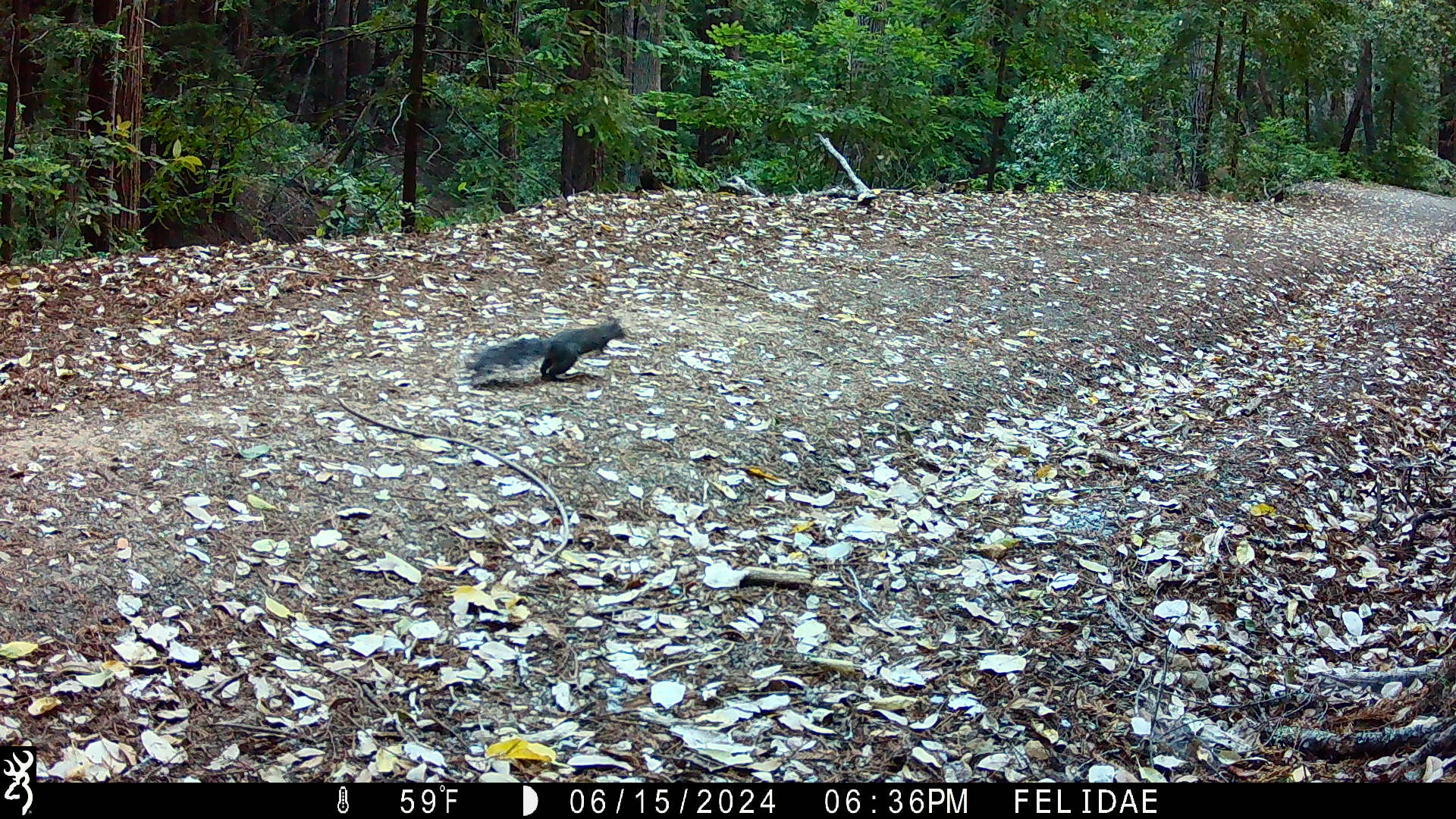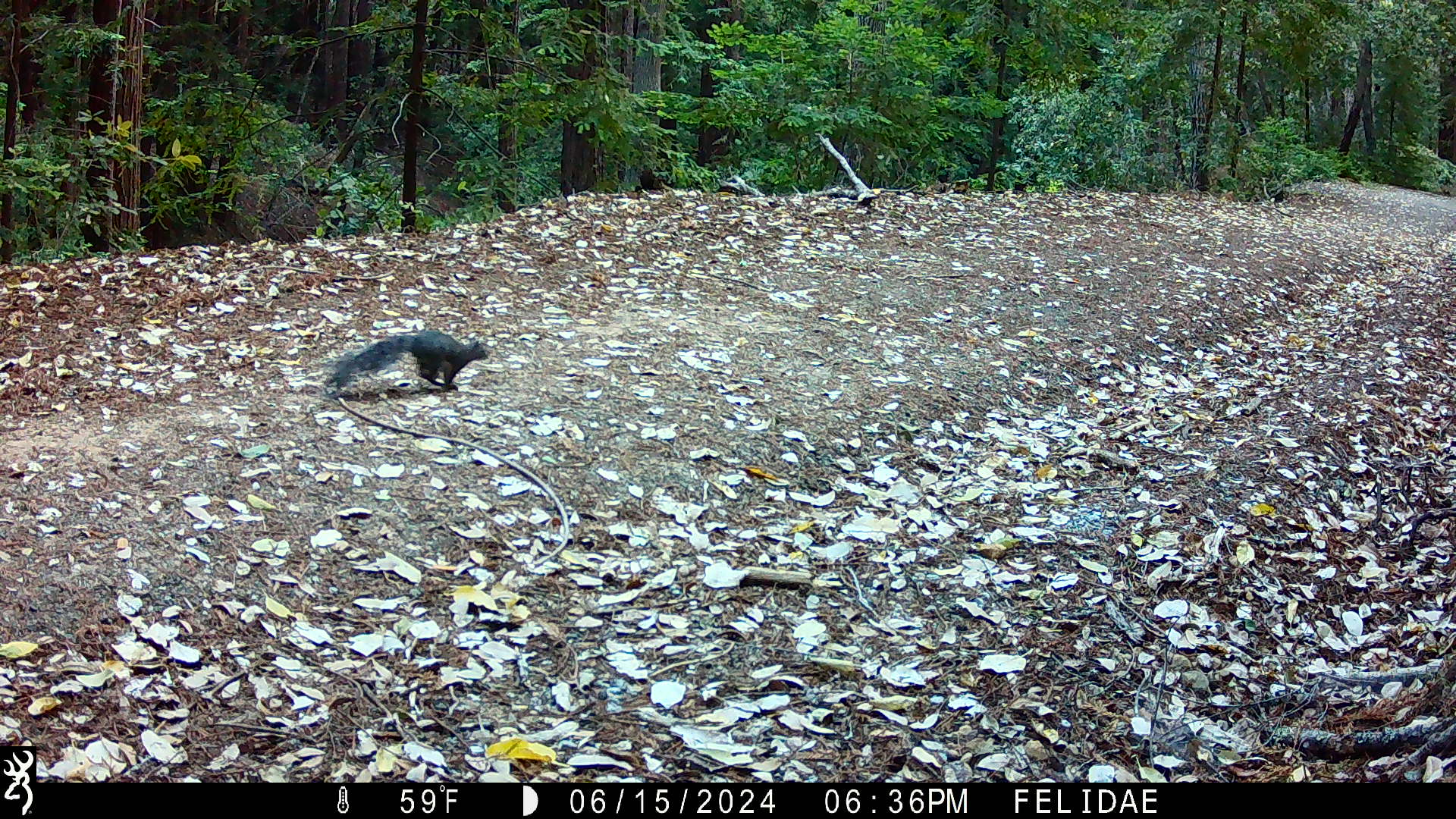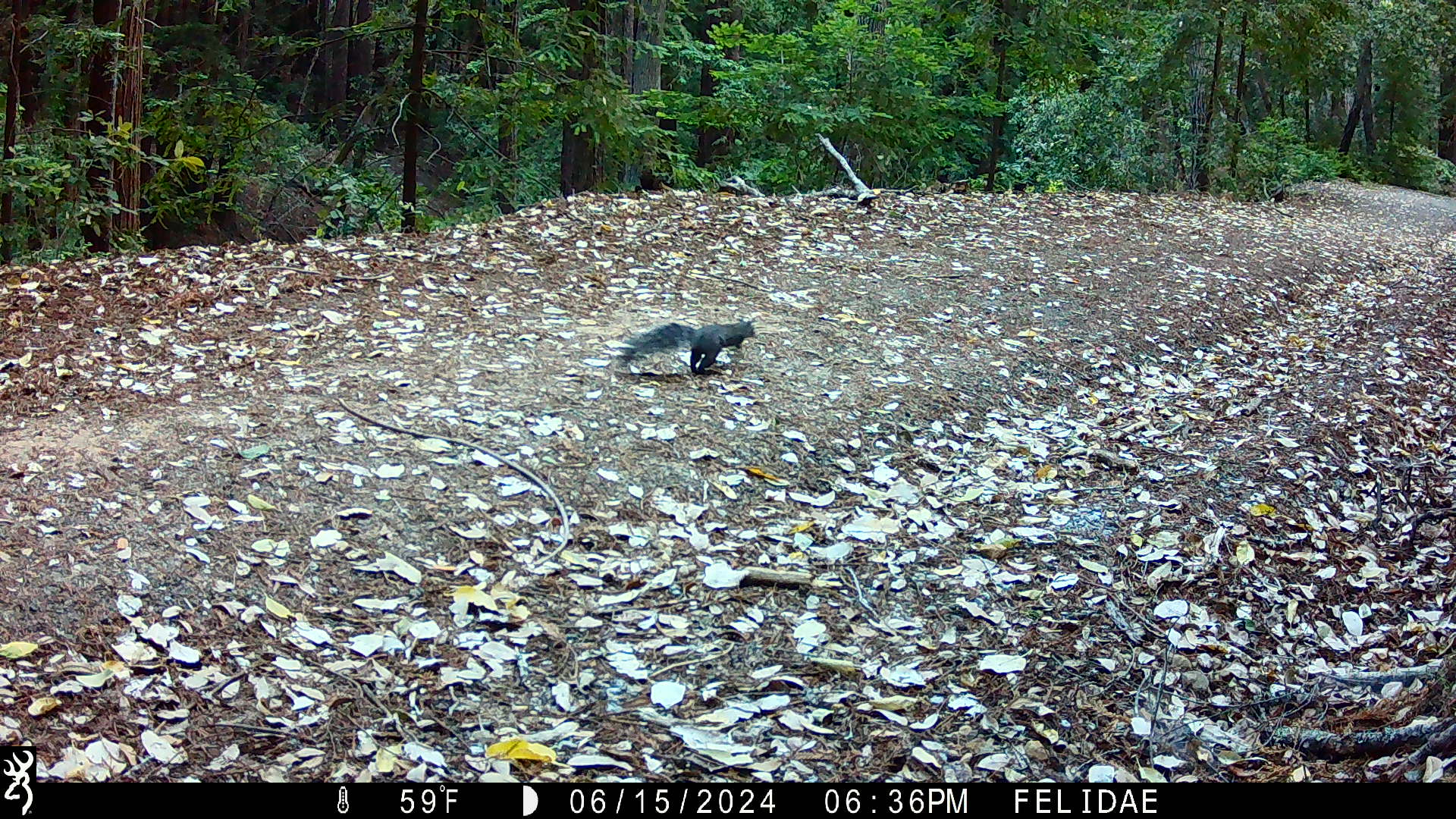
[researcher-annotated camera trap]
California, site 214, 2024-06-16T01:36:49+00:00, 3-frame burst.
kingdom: Animalia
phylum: Chordata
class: Mammalia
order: Rodentia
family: Sciuridae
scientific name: Sciuridae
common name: squirrel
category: unknown squirrel